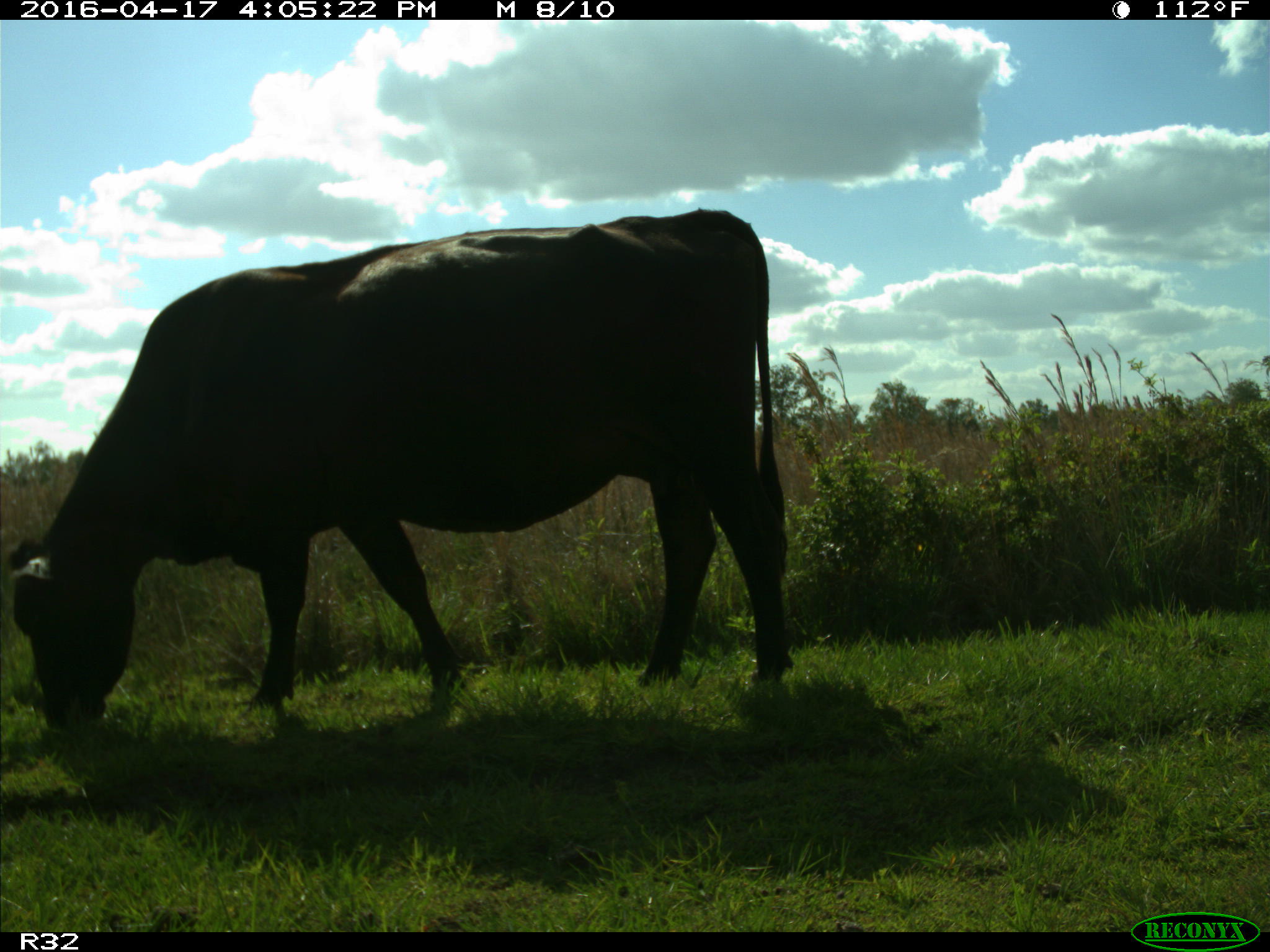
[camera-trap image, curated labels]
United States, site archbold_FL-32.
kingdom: Animalia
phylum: Chordata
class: Mammalia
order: Artiodactyla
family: Bovidae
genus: Bos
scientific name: Bos taurus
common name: domestic cow